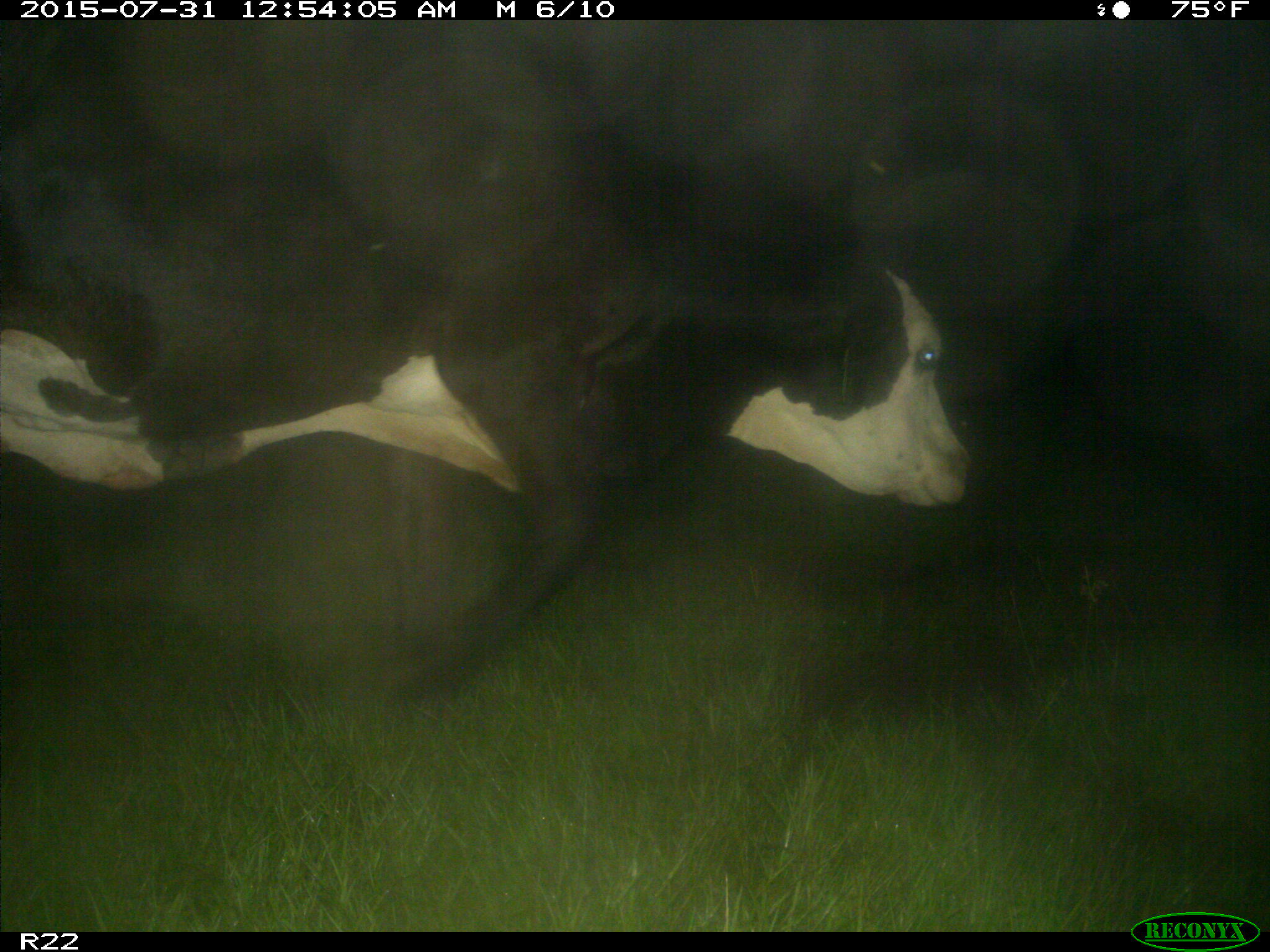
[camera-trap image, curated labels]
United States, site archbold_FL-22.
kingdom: Animalia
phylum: Chordata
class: Mammalia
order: Artiodactyla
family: Bovidae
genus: Bos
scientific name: Bos taurus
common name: domestic cow